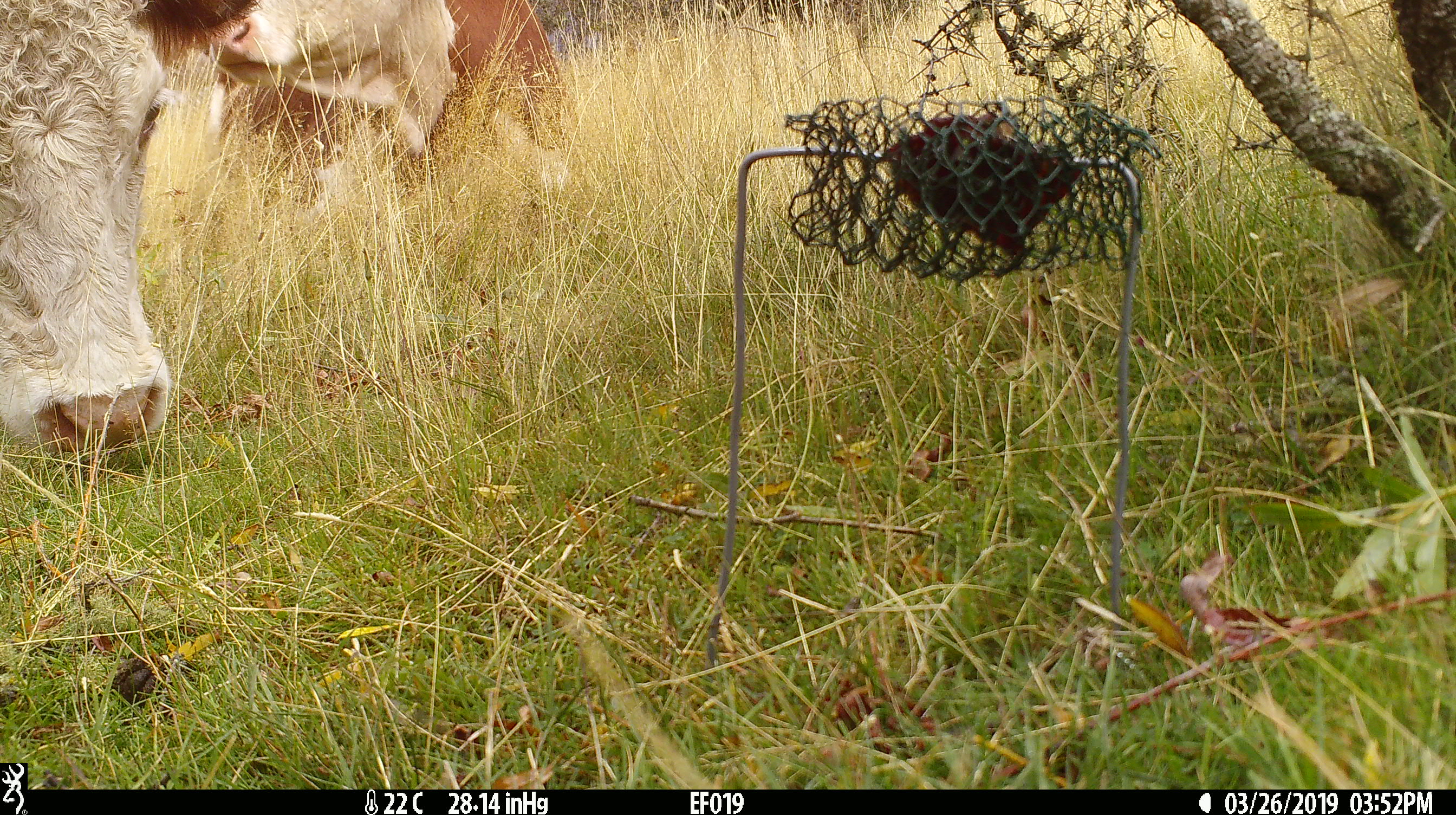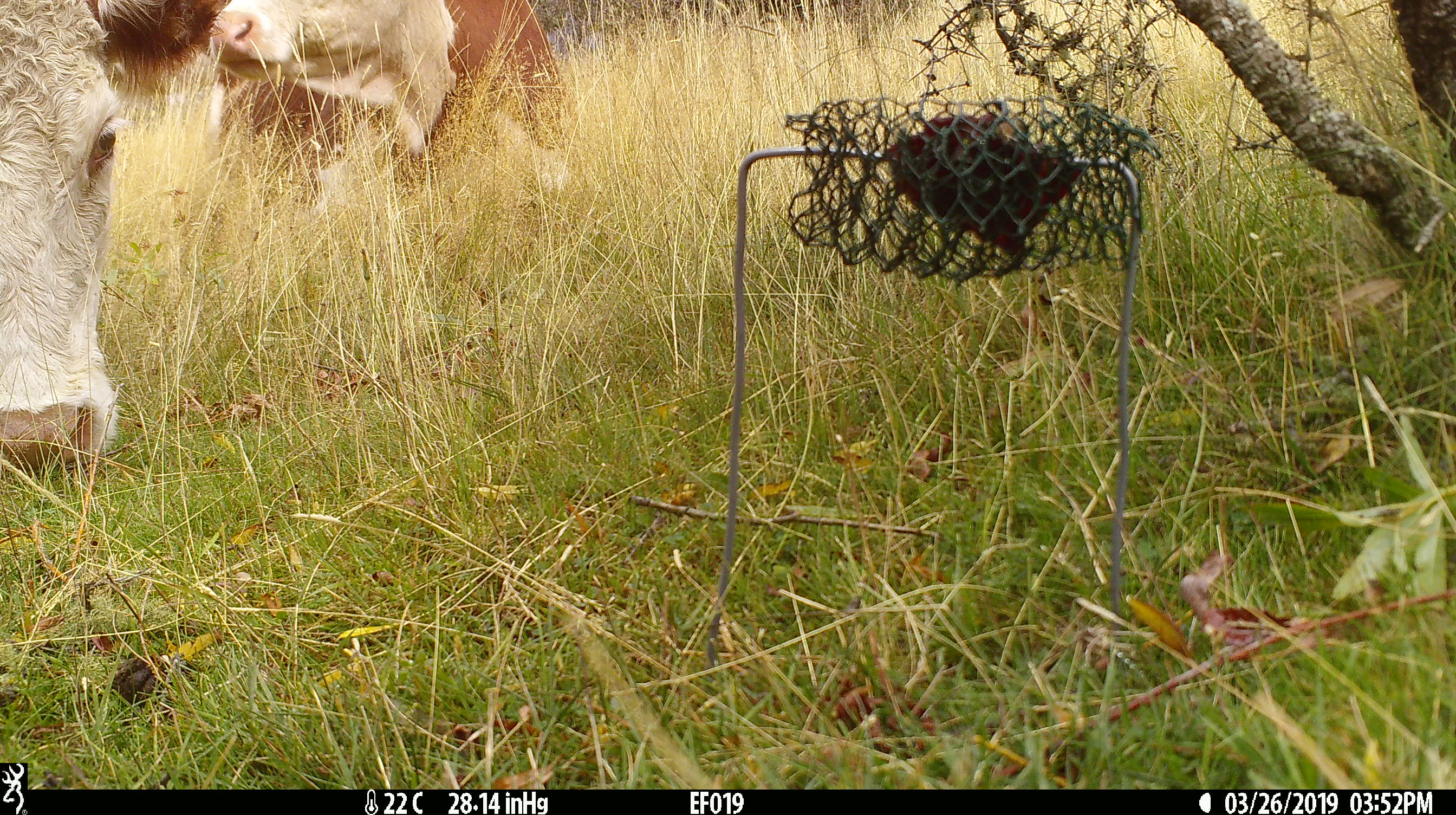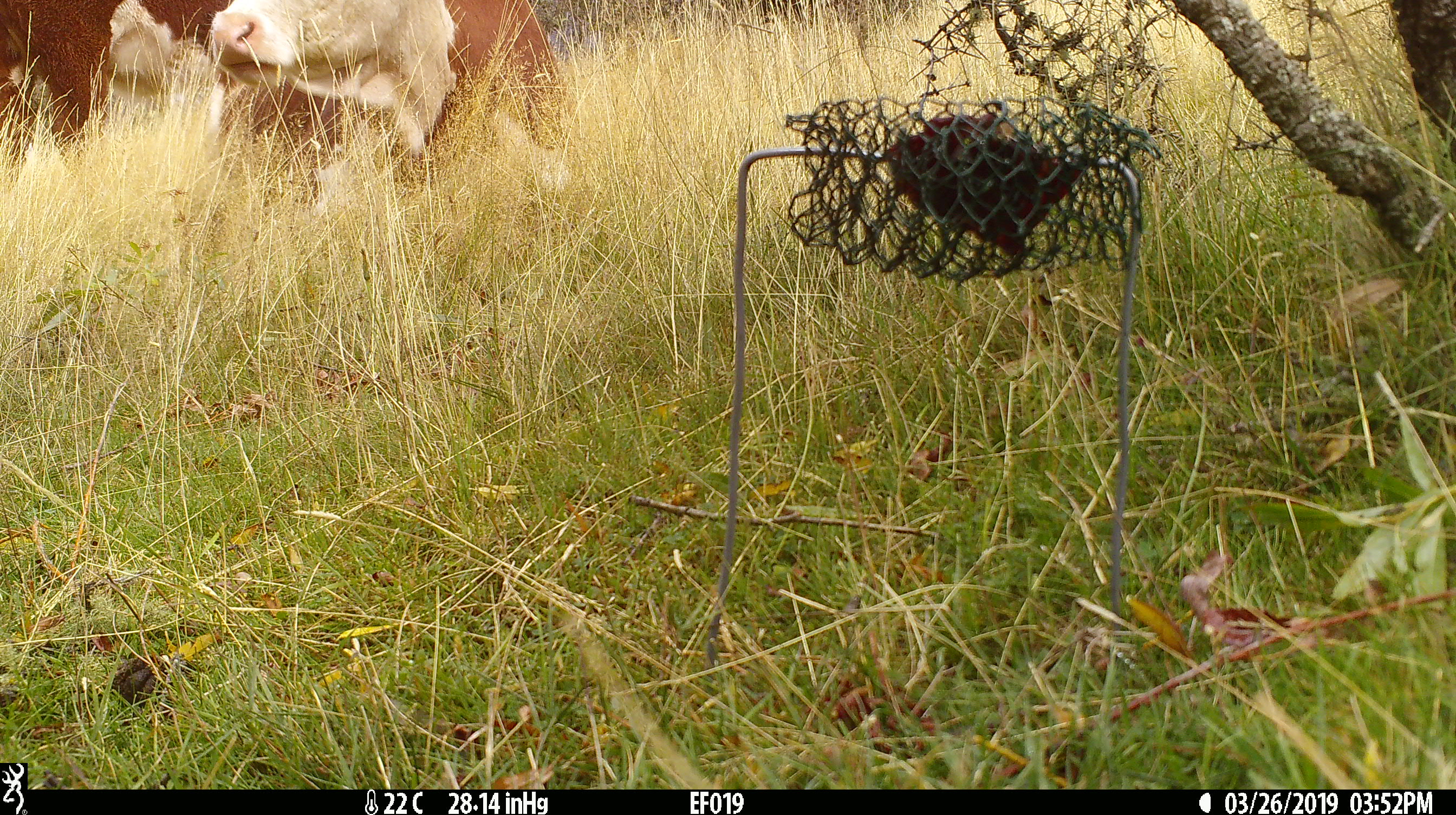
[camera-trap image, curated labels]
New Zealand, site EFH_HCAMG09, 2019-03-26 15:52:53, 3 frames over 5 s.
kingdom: Animalia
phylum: Chordata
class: Mammalia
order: Artiodactyla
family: Bovidae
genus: Bos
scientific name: Bos taurus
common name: domestic cow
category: cow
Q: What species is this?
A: Cow (domestic cow) (Bos taurus).